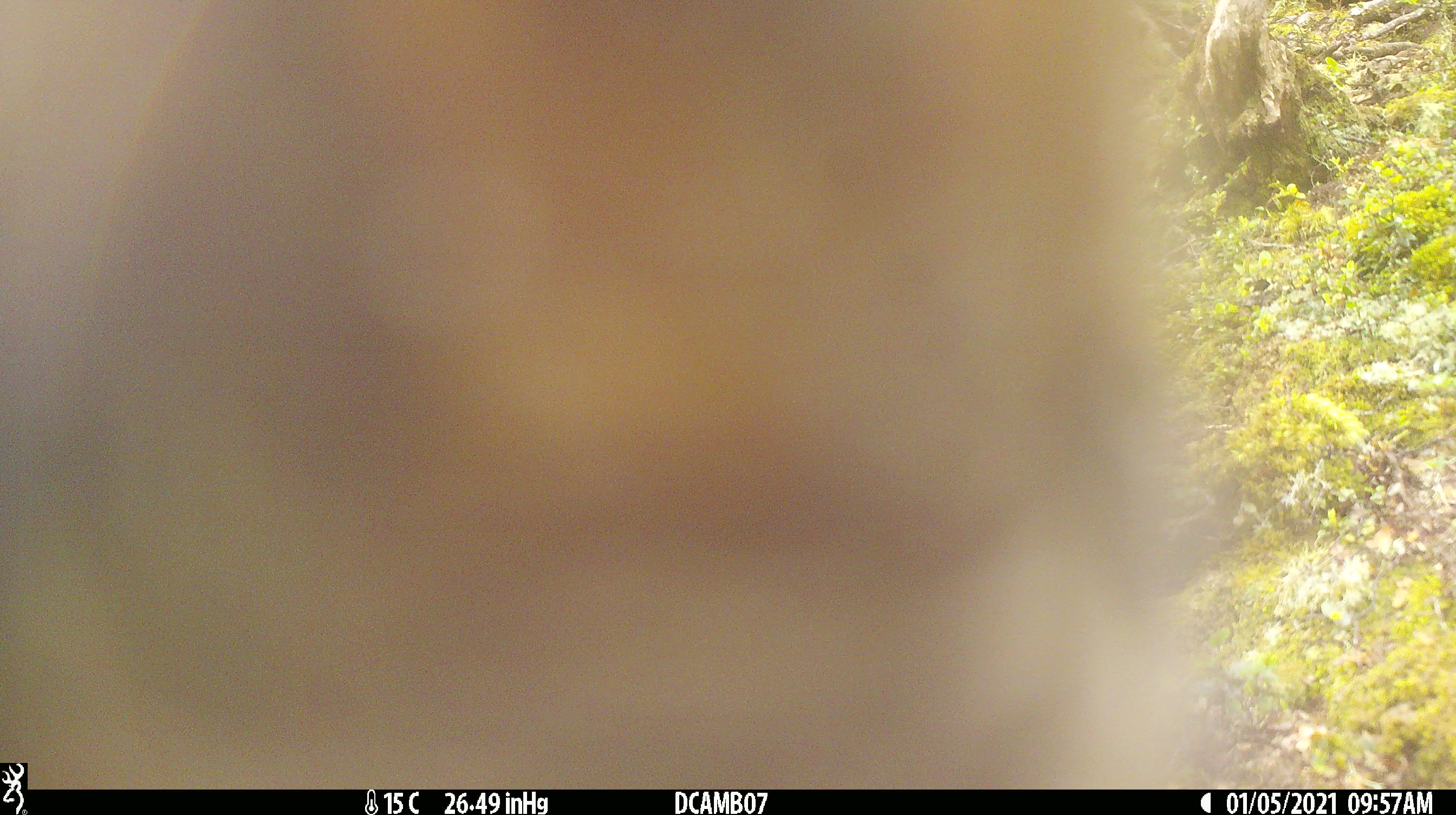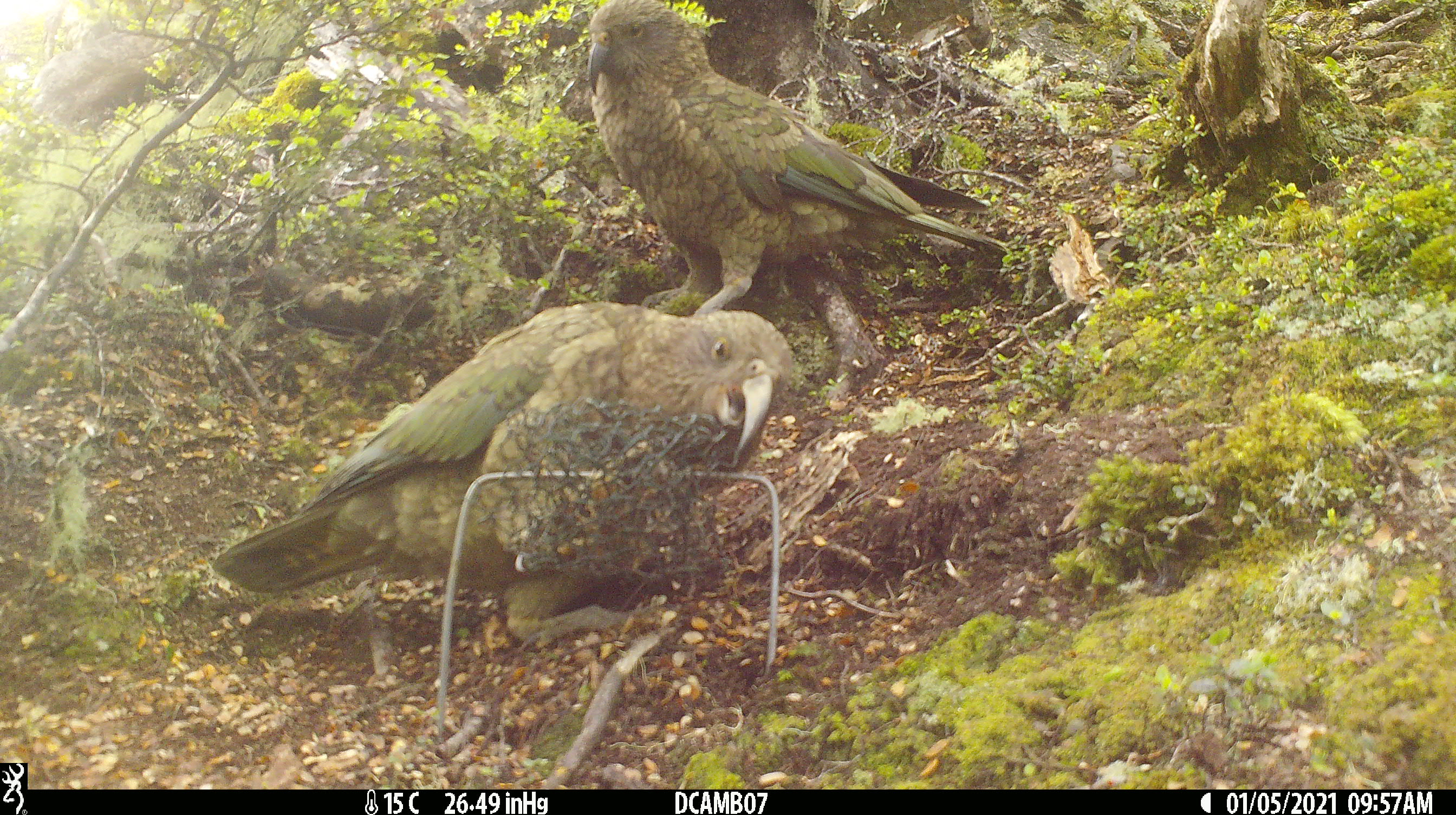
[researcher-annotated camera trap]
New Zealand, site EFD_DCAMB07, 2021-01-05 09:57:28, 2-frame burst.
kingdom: Animalia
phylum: Chordata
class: Aves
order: Psittaciformes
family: Strigopidae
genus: Nestor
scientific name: Nestor notabilis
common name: kea